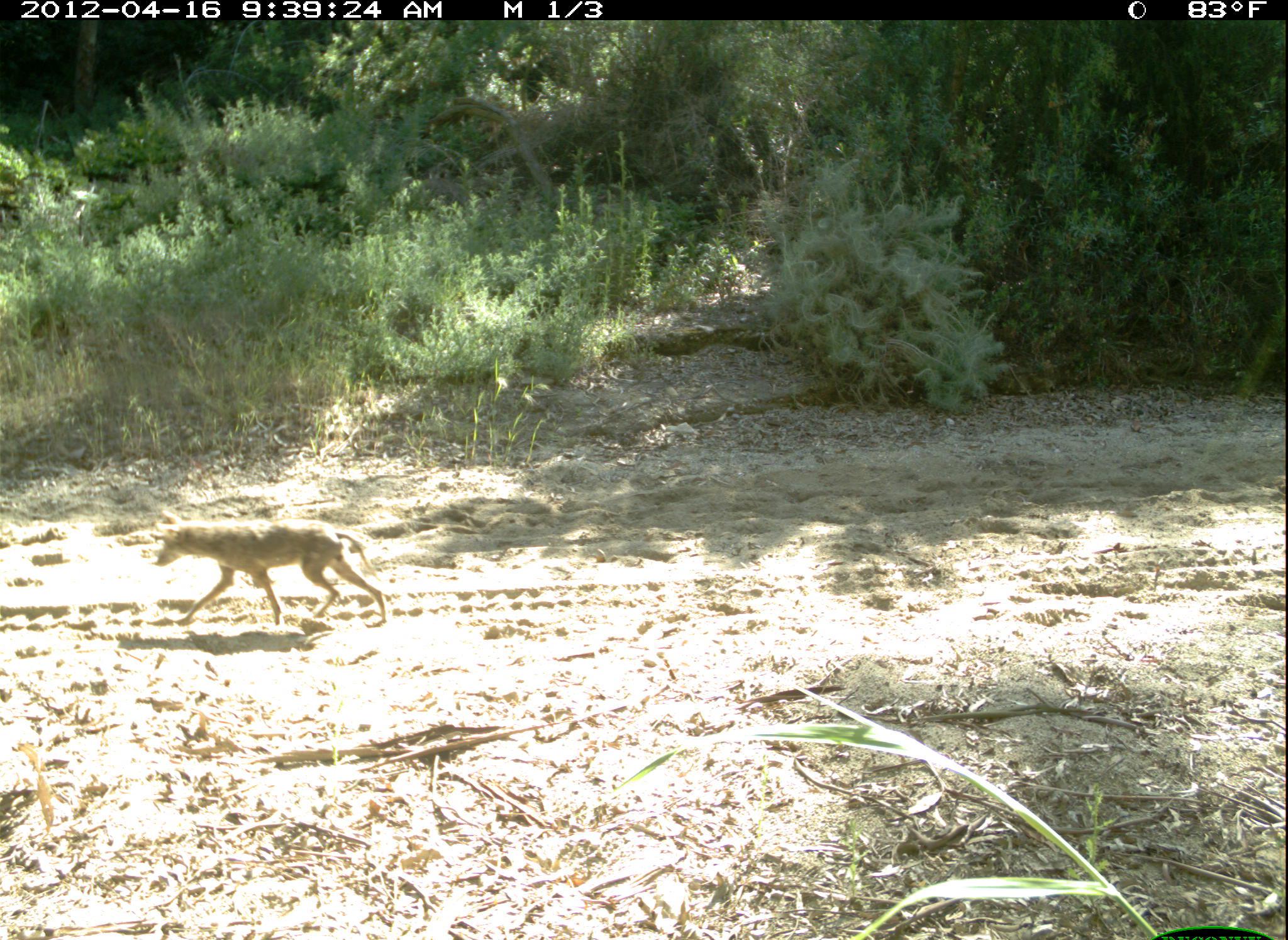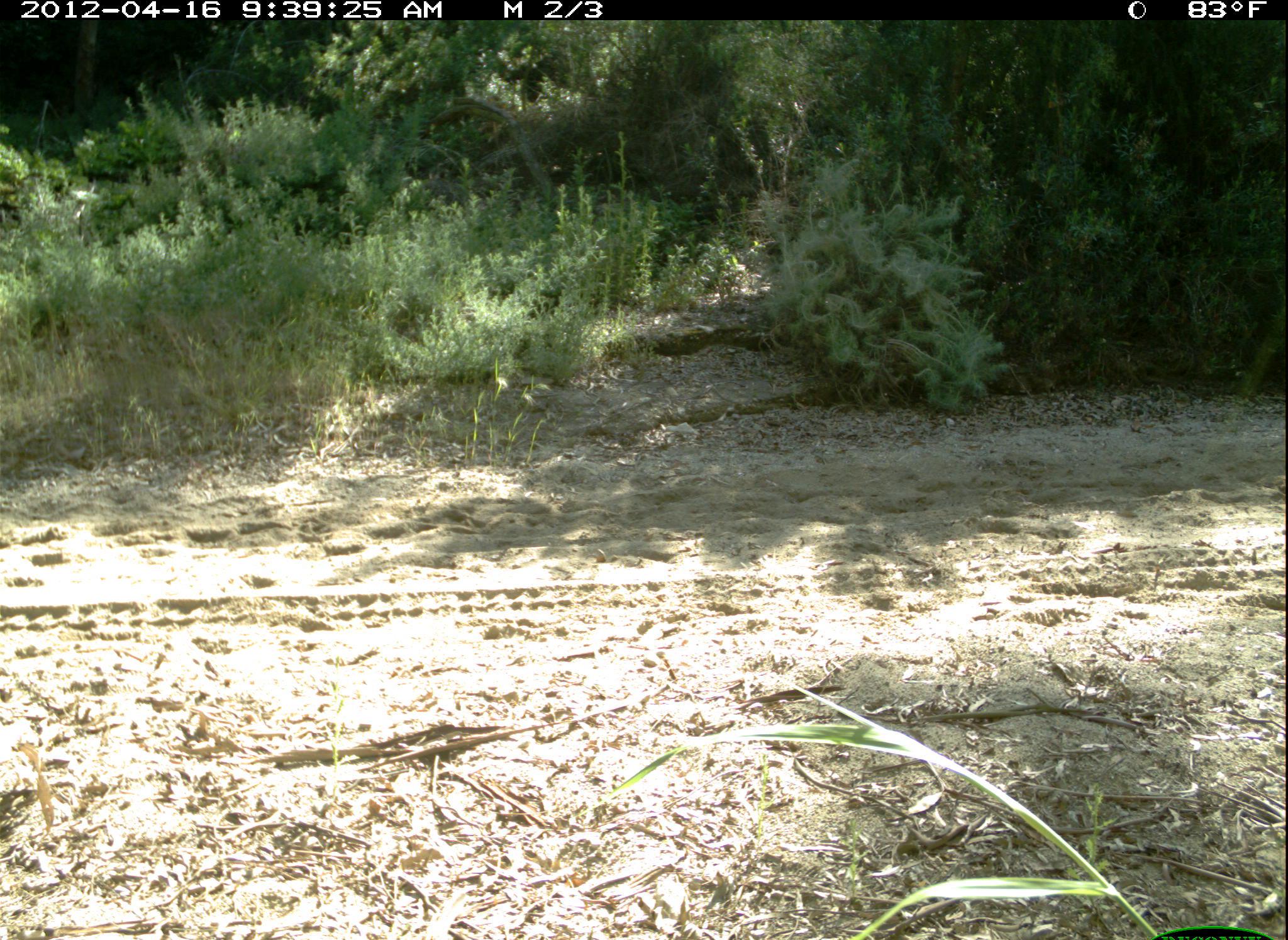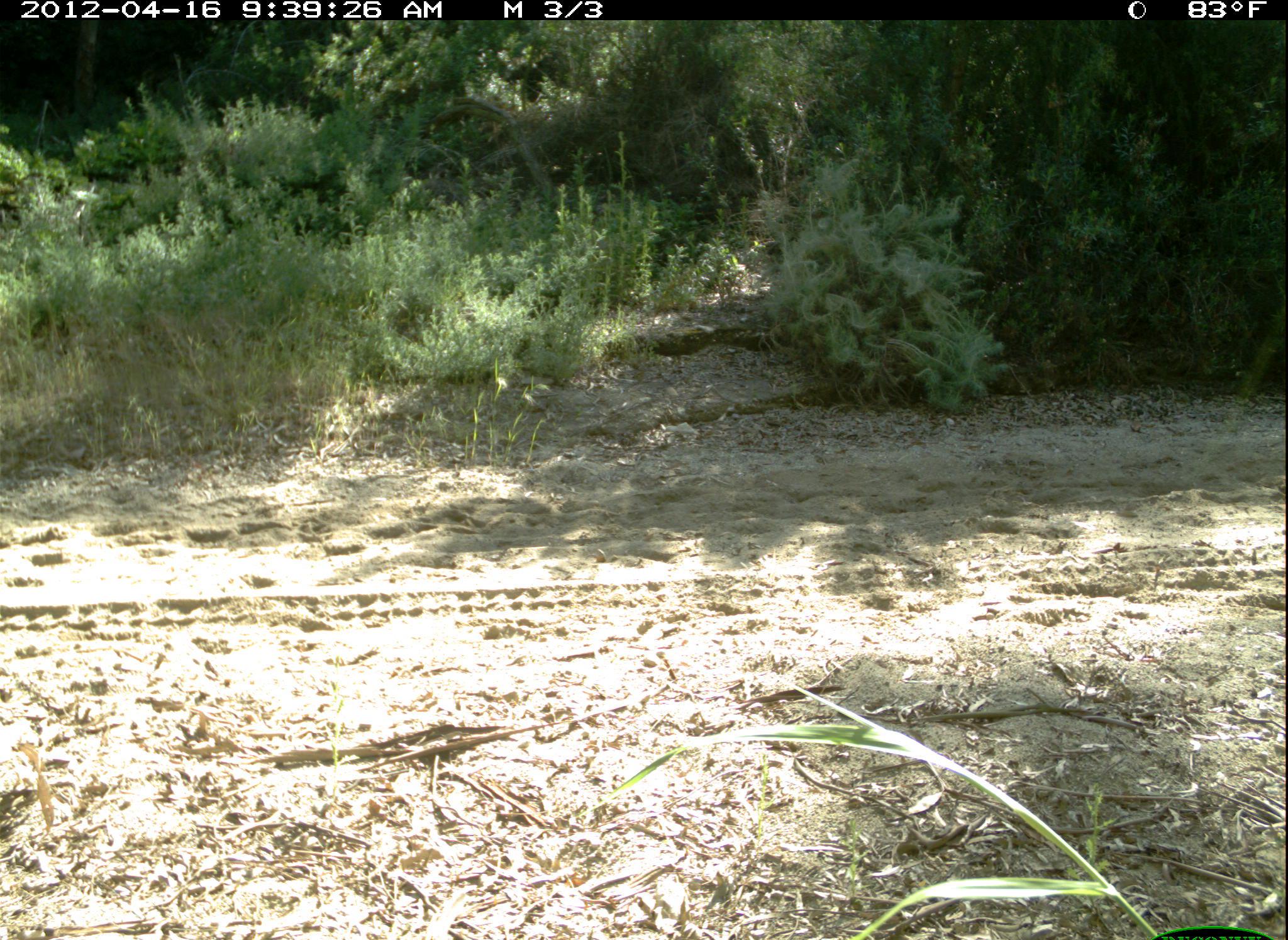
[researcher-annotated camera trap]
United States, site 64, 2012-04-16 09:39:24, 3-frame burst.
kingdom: Animalia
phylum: Chordata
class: Mammalia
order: Carnivora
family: Canidae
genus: Canis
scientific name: Canis latrans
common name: coyote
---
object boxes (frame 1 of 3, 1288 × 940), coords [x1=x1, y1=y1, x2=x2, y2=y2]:
coyote: [x1=147, y1=518, x2=388, y2=628]